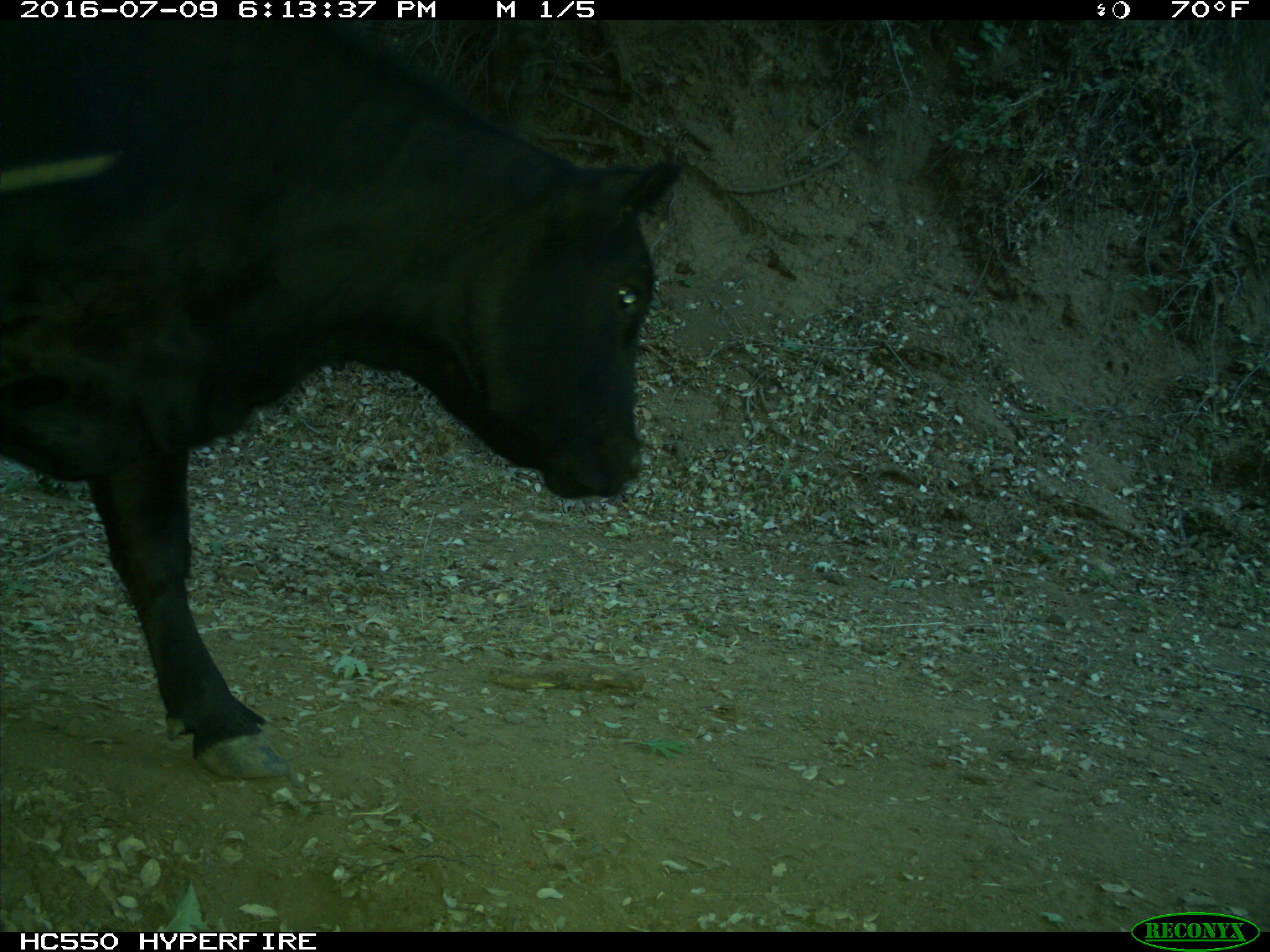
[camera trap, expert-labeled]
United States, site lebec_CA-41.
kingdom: Animalia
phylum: Chordata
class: Mammalia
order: Artiodactyla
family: Bovidae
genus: Bos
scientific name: Bos taurus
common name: domestic cow